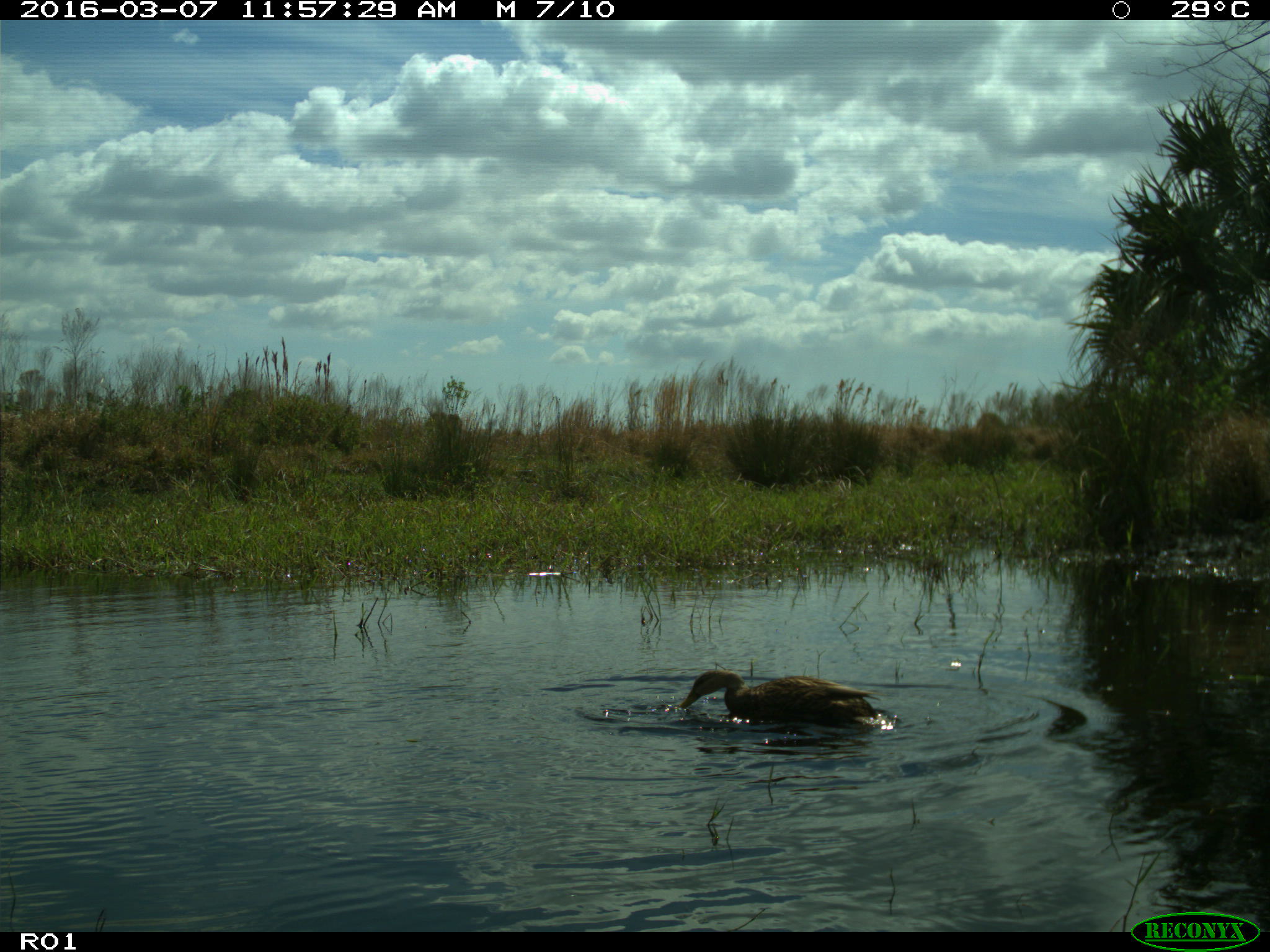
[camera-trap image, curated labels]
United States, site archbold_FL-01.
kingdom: Animalia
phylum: Chordata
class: Aves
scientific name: Aves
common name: birds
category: unidentified bird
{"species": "unidentified bird (birds) (Aves)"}